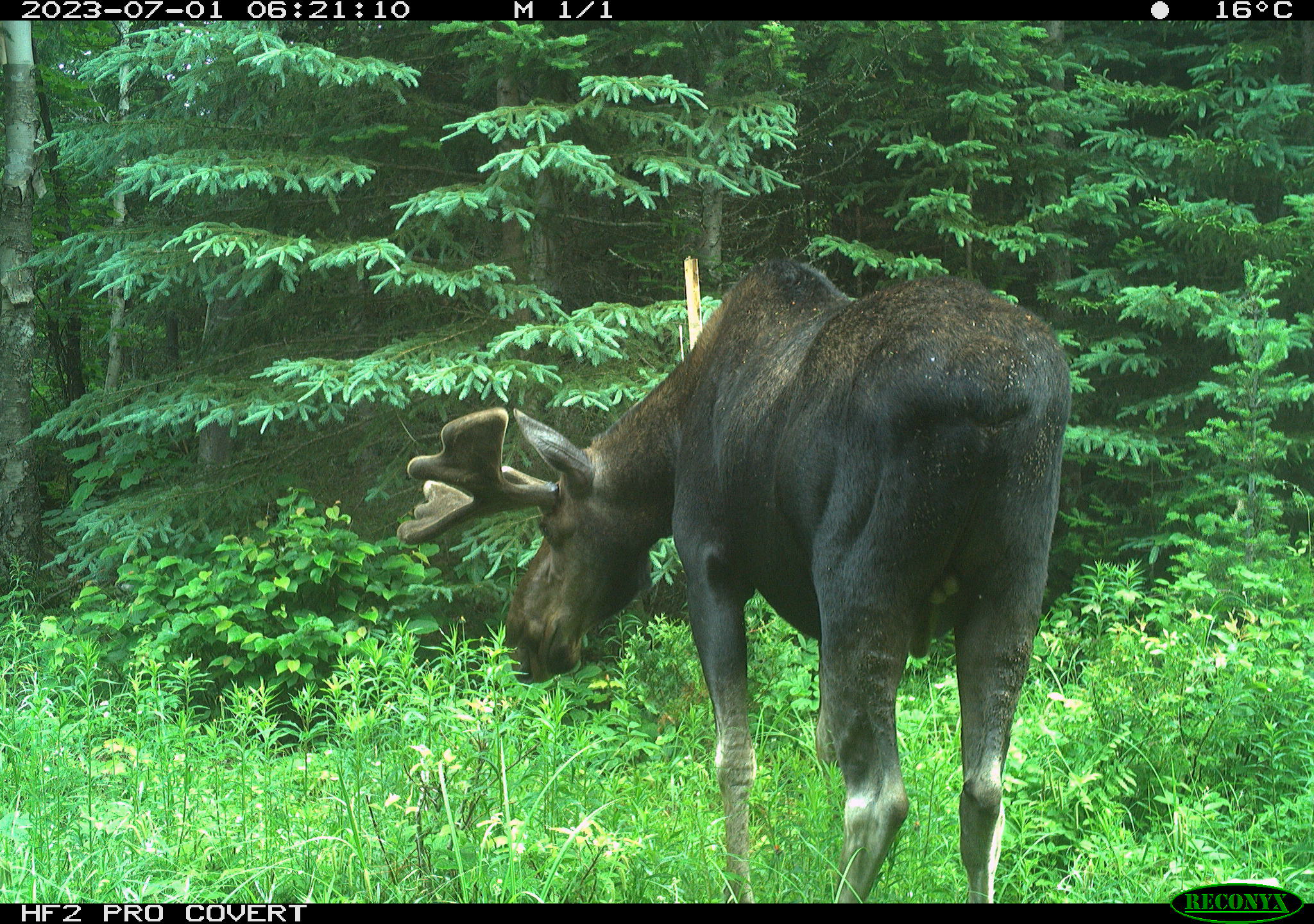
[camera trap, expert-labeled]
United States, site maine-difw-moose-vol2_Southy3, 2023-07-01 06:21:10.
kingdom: Animalia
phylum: Chordata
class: Mammalia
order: Artiodactyla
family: Cervidae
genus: Alces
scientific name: Alces alces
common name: moose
Moose (Alces alces).